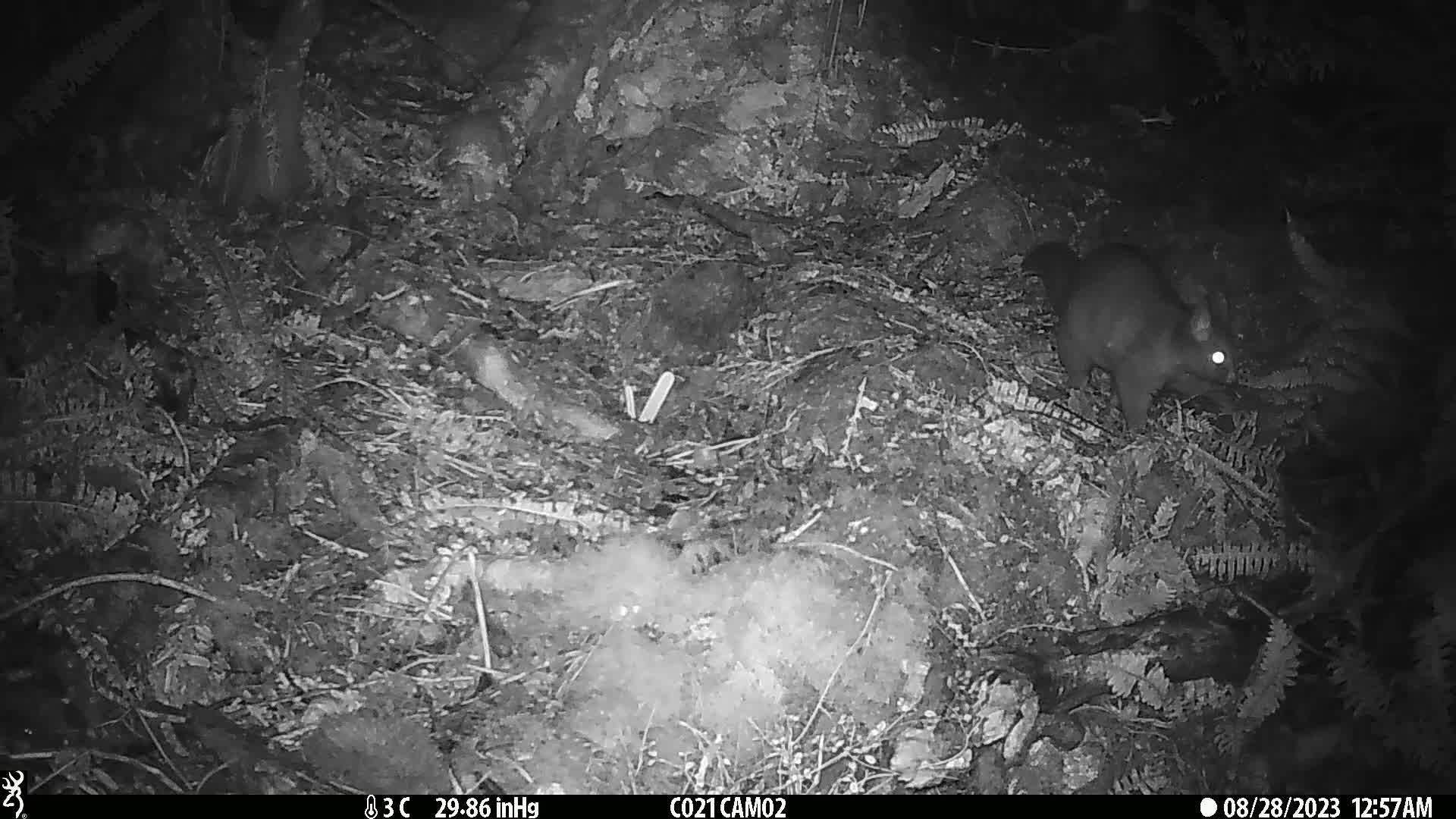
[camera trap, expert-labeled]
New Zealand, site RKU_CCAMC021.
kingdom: Animalia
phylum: Chordata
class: Mammalia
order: Diprotodontia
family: Phalangeridae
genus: Trichosurus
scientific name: Trichosurus vulpecula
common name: common brushtail possum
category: possum